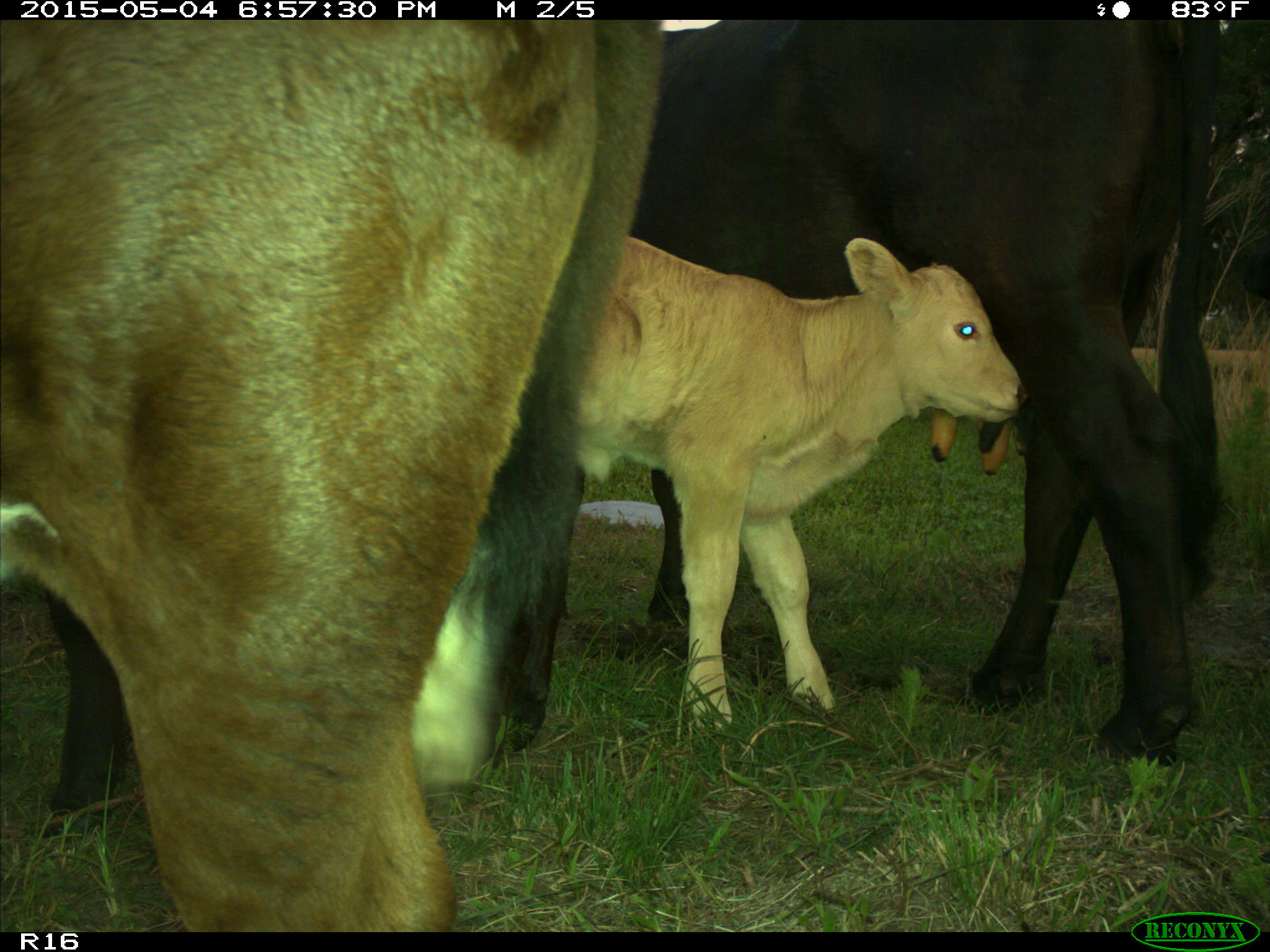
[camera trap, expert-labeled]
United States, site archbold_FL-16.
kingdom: Animalia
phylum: Chordata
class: Mammalia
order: Artiodactyla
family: Bovidae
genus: Bos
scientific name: Bos taurus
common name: domestic cow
Bos taurus (domestic cow).